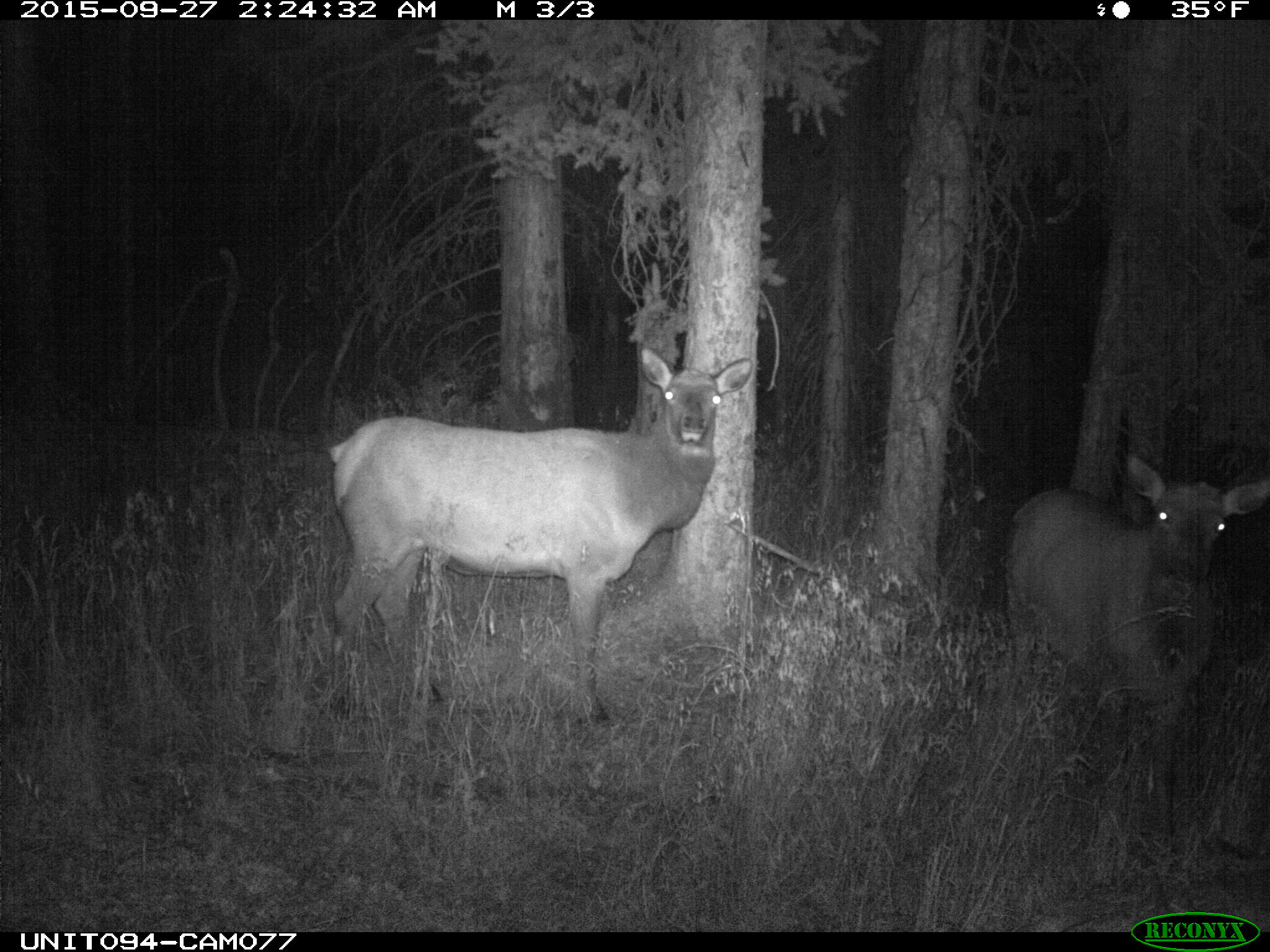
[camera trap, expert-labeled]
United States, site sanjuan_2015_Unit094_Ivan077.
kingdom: Animalia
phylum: Chordata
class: Mammalia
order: Artiodactyla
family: Cervidae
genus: Cervus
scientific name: Cervus elaphus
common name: red deer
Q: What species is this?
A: Cervus elaphus (red deer).